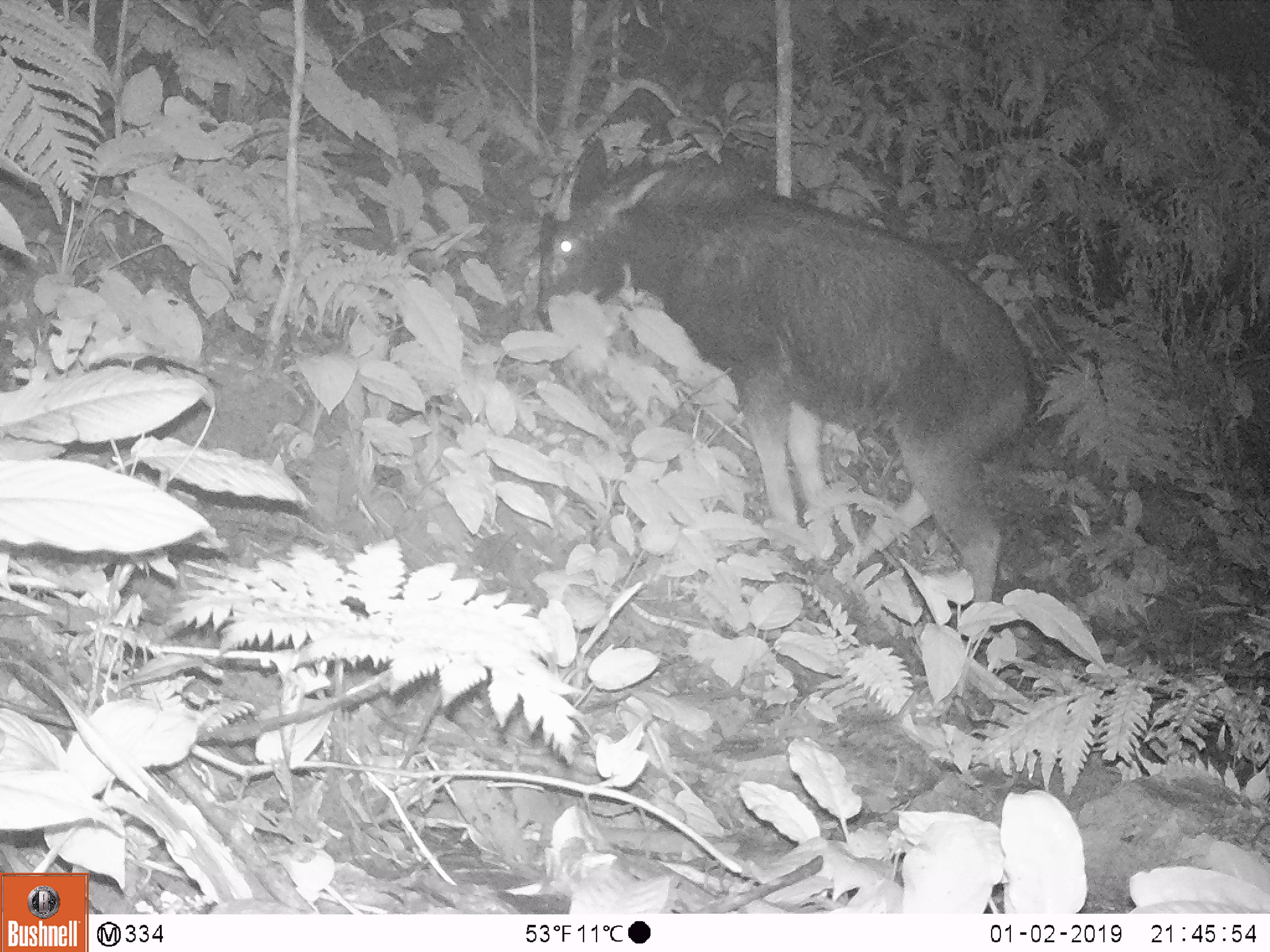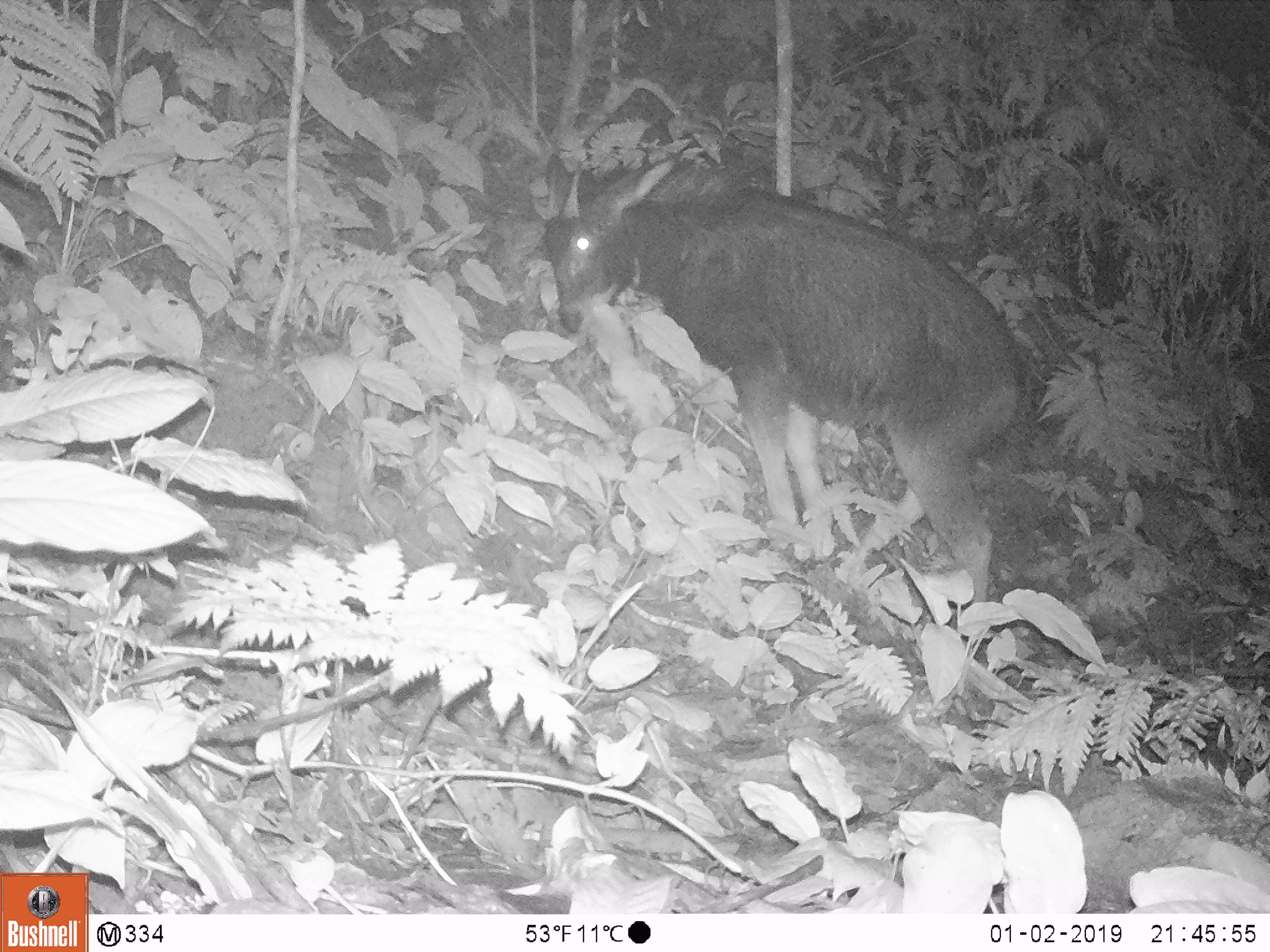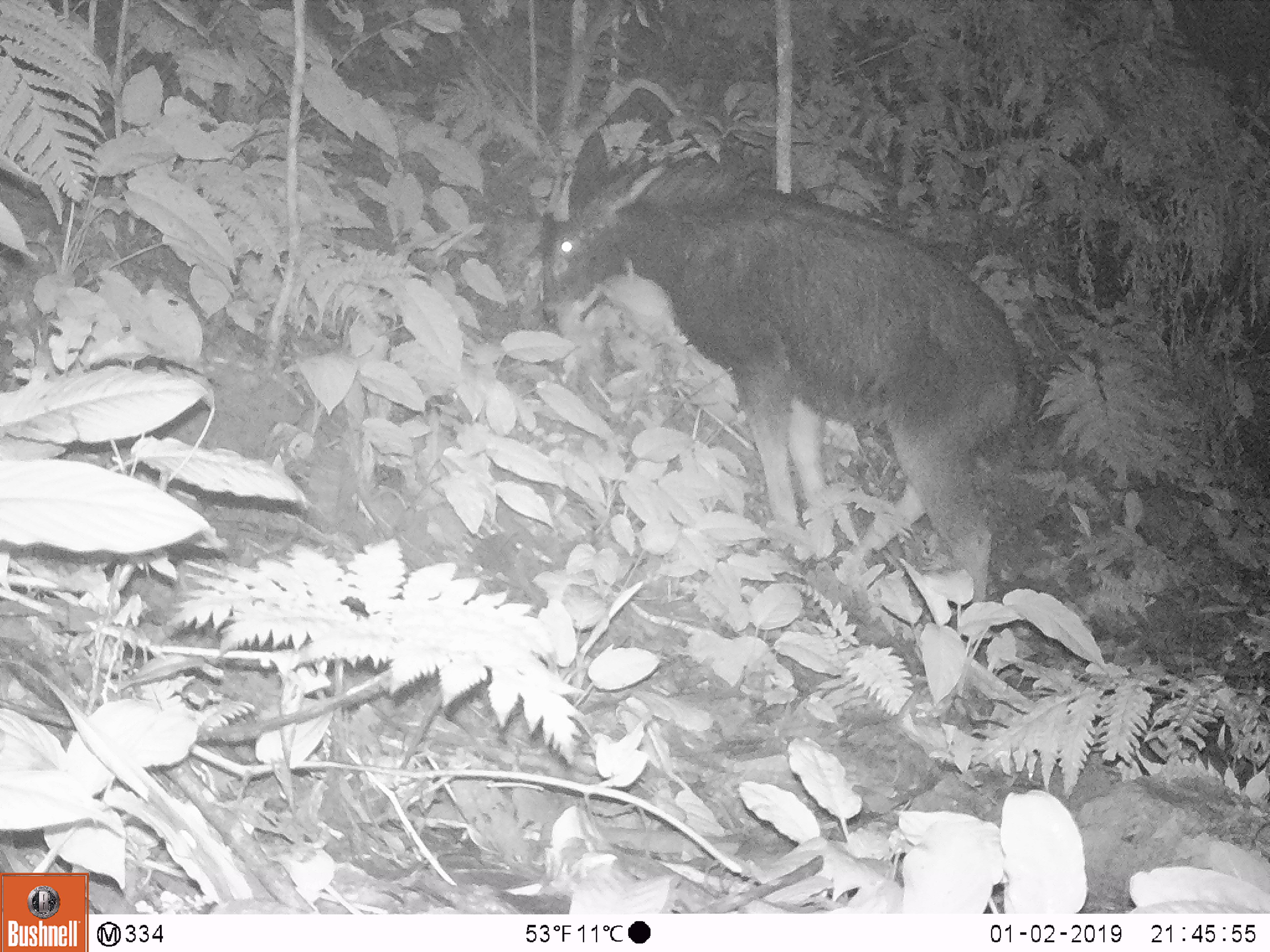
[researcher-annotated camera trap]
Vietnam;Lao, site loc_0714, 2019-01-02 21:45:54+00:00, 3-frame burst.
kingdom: Animalia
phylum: Chordata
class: Mammalia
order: Artiodactyla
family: Bovidae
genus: Capricornis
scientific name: Capricornis sumatraensis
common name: chinese serow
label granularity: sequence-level